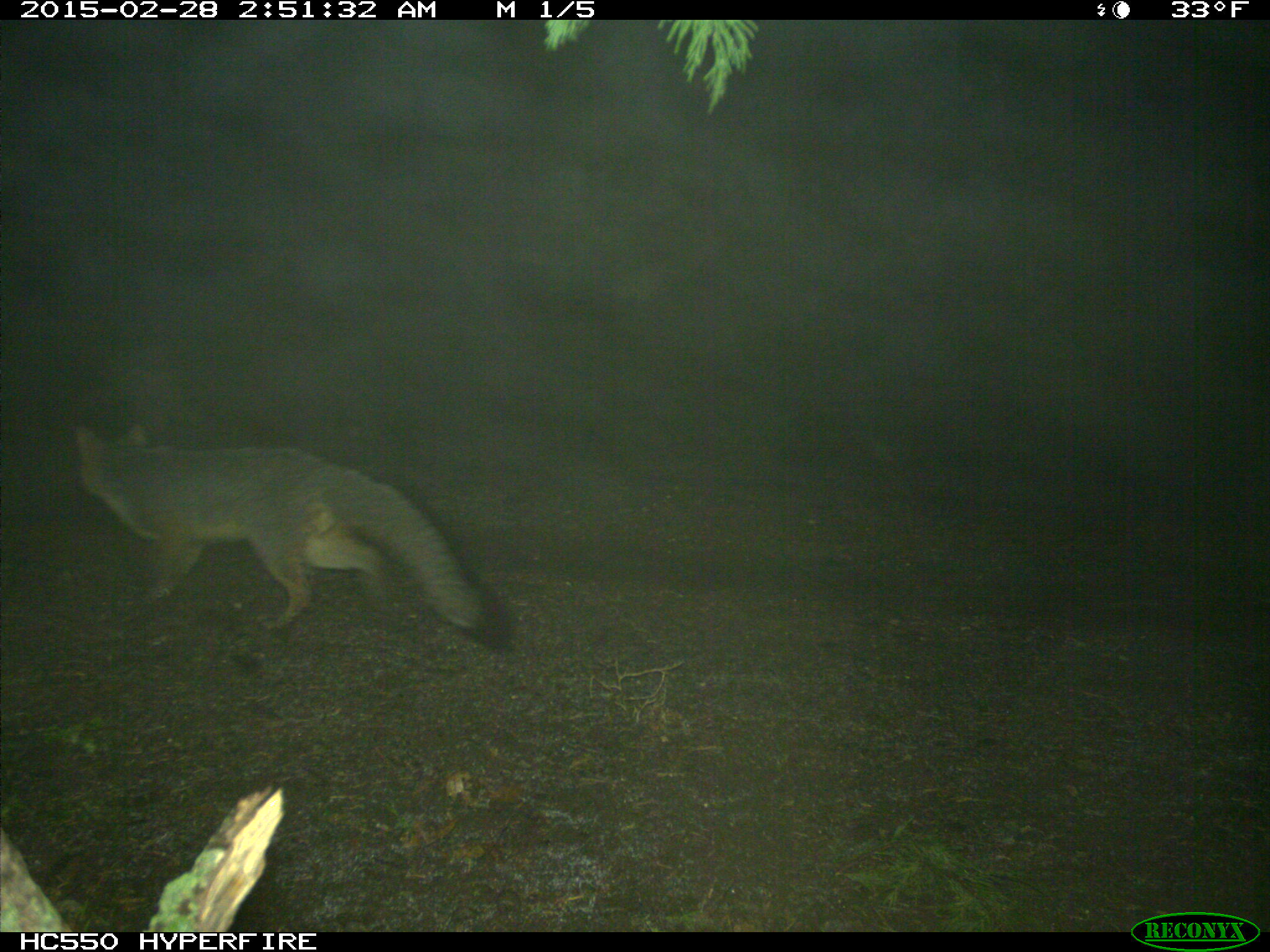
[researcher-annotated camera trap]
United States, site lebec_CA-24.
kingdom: Animalia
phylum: Chordata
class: Mammalia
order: Carnivora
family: Canidae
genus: Urocyon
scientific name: Urocyon cinereoargenteus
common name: gray fox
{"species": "Urocyon cinereoargenteus (gray fox)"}